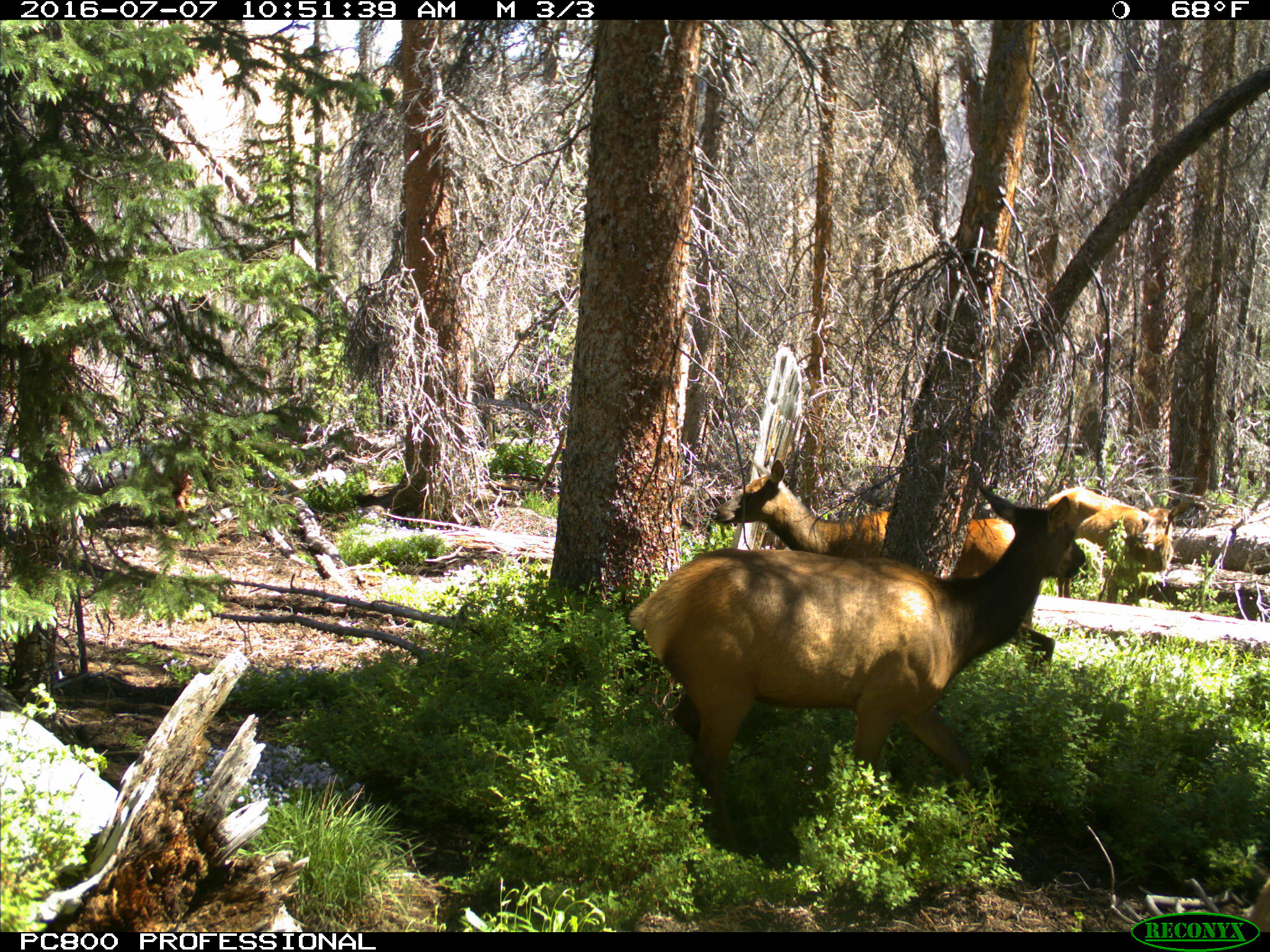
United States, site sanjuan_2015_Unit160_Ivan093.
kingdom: Animalia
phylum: Chordata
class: Mammalia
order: Artiodactyla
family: Cervidae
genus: Cervus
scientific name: Cervus elaphus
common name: red deer